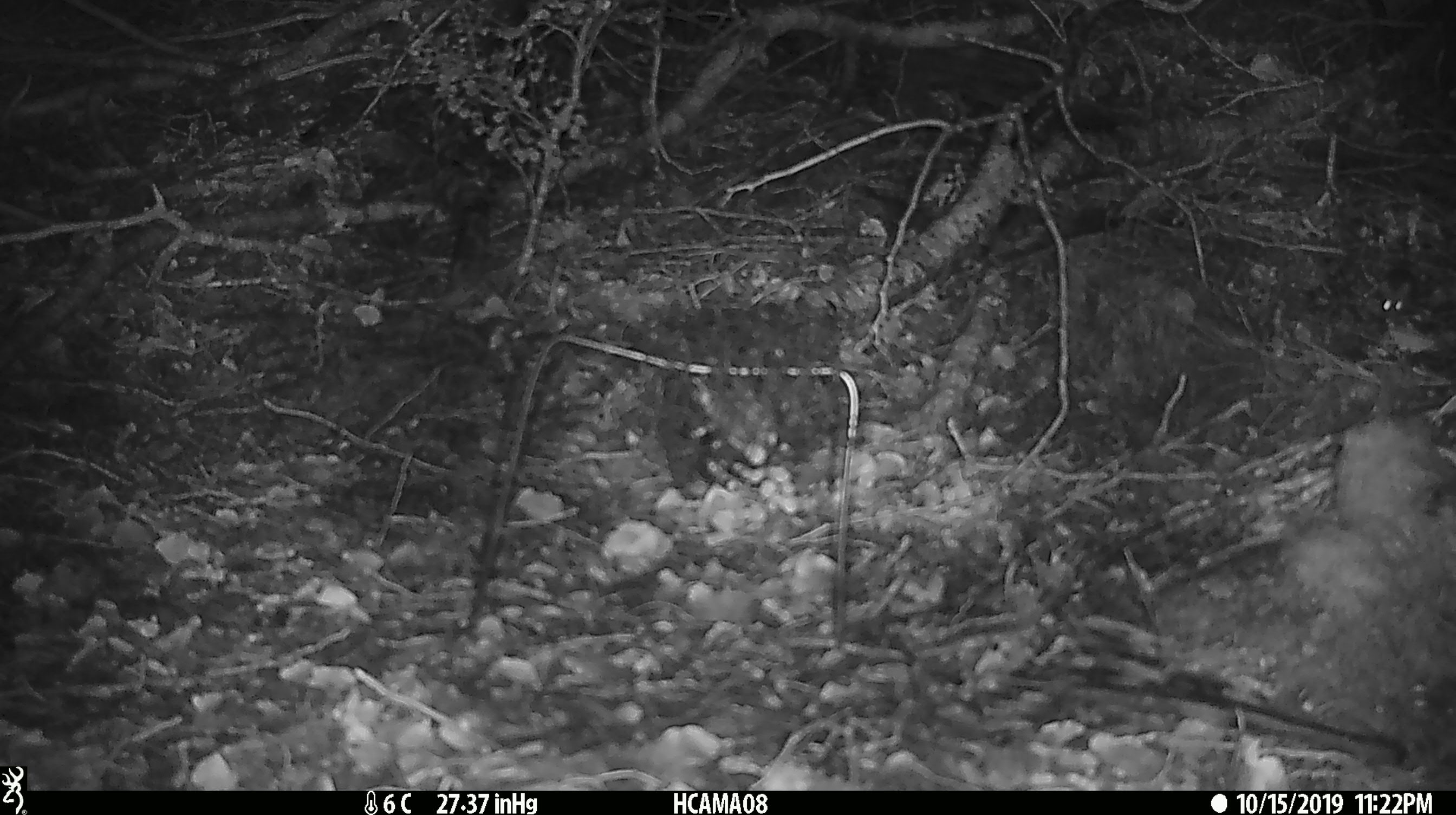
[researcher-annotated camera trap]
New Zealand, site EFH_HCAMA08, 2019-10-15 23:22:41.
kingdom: Animalia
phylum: Chordata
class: Mammalia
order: Rodentia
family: Muridae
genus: Mus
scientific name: Mus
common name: mouse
Mouse (Mus).